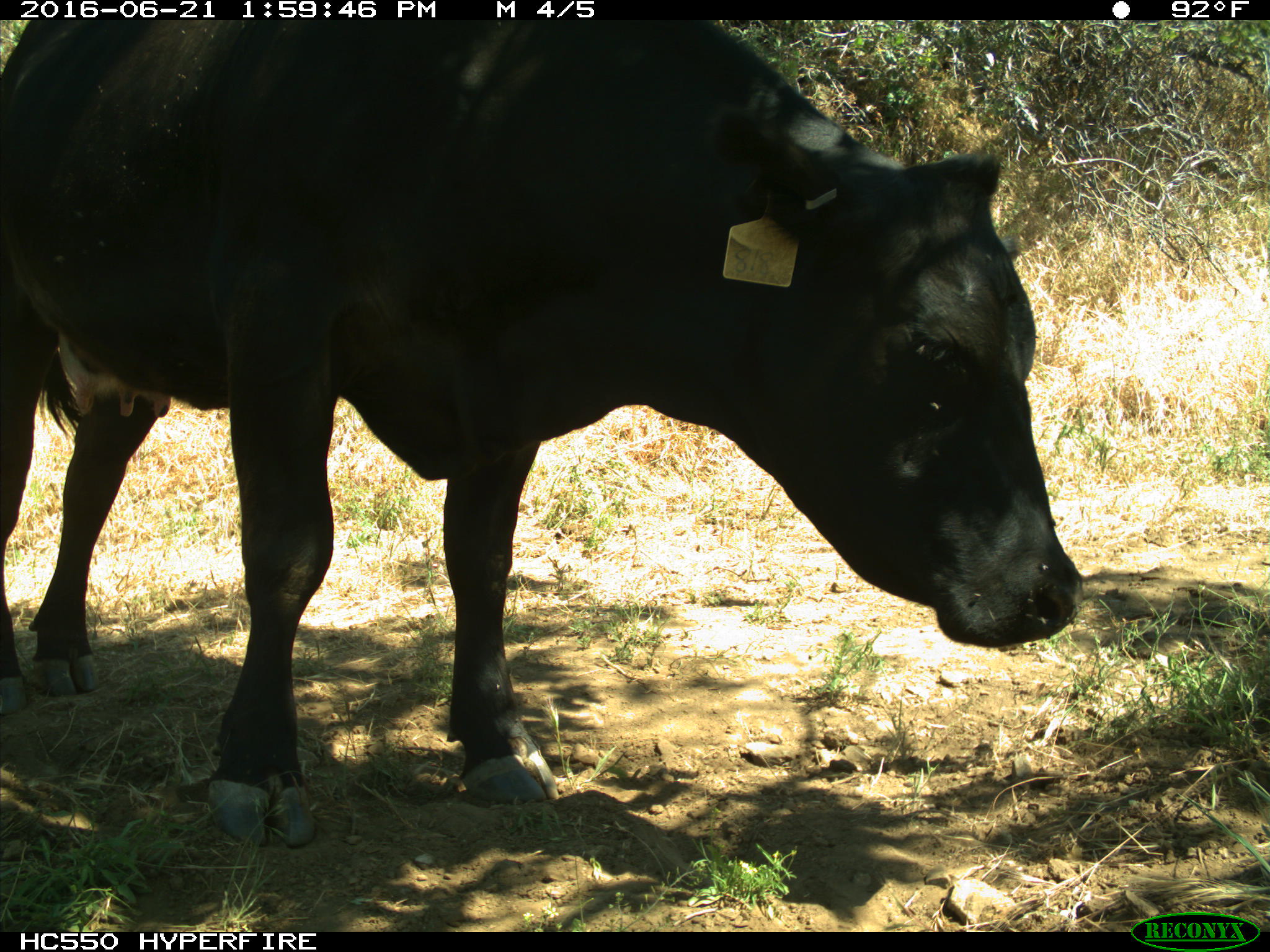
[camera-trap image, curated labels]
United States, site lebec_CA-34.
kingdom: Animalia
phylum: Chordata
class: Mammalia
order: Artiodactyla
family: Bovidae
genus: Bos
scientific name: Bos taurus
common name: domestic cow